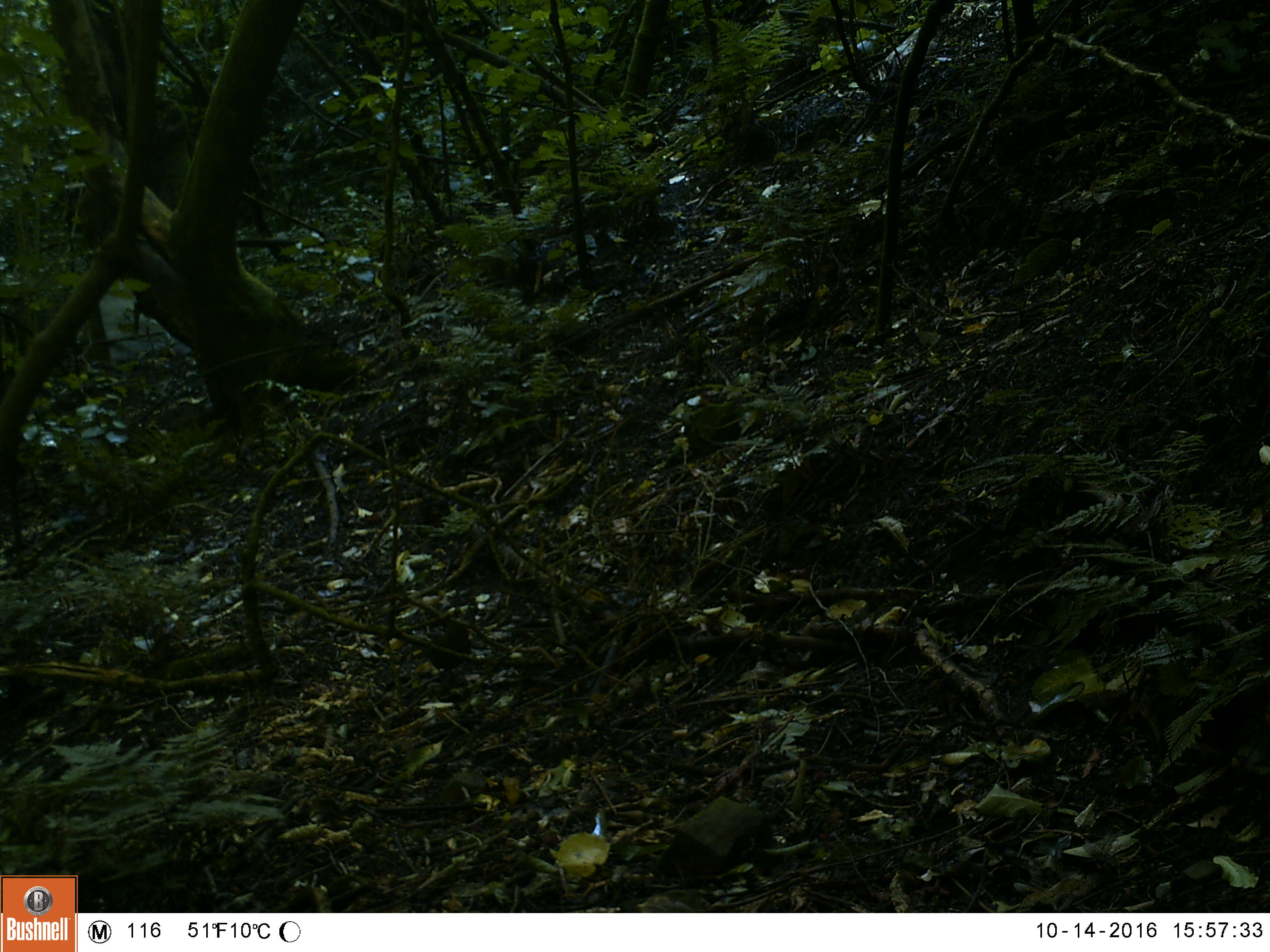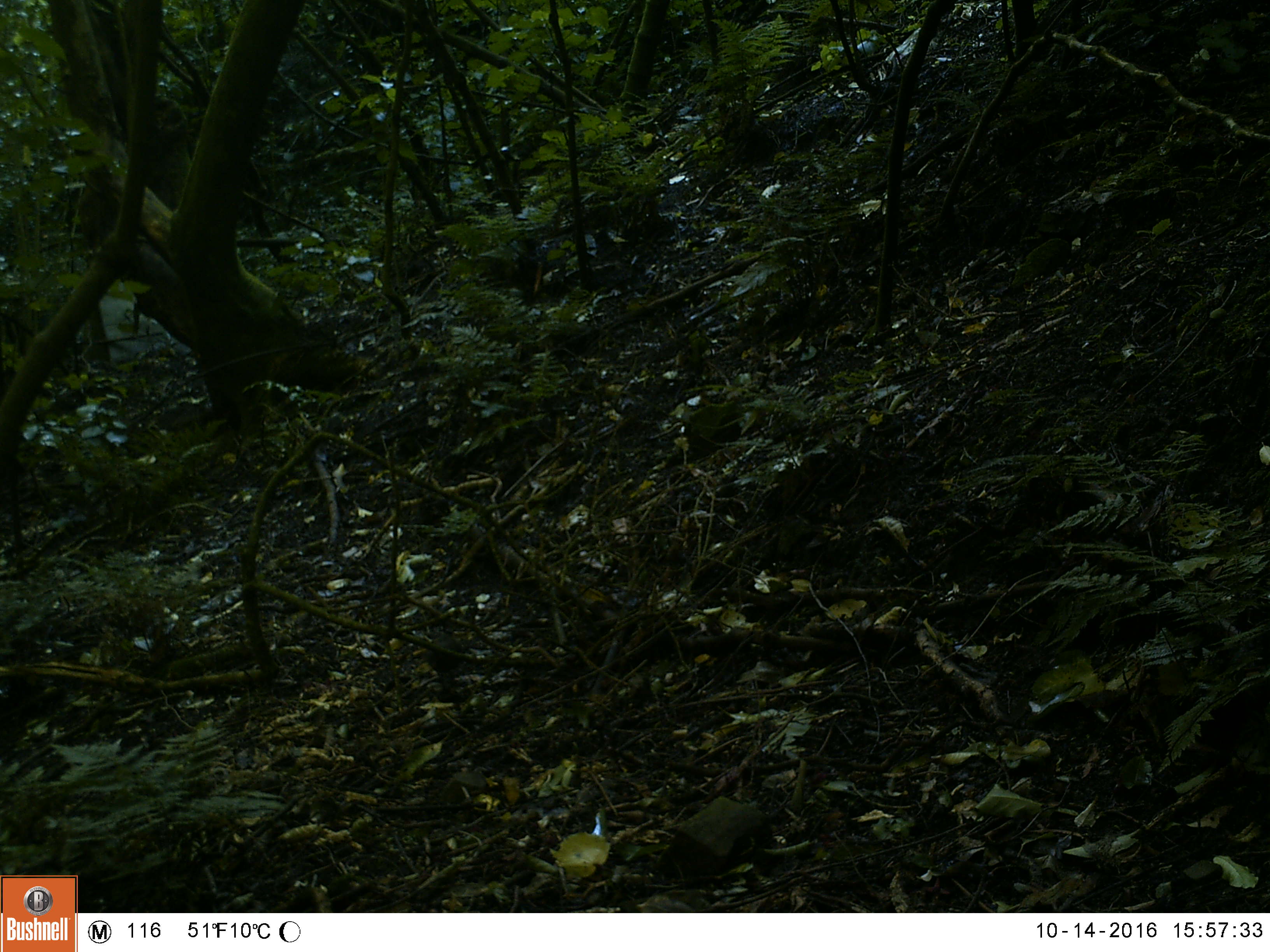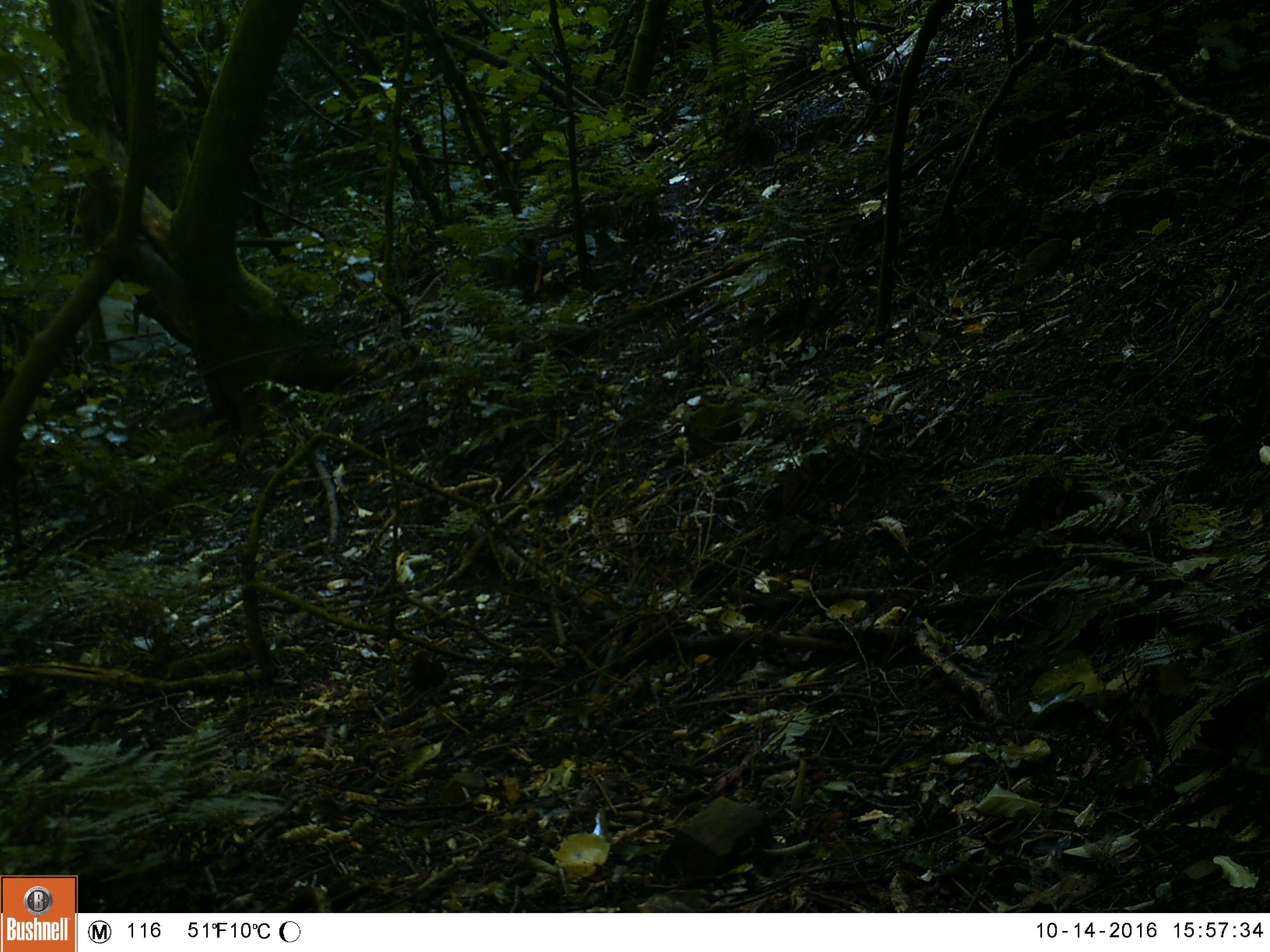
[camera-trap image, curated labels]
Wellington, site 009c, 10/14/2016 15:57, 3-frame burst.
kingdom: Animalia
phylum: Chordata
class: Aves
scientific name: Aves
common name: bird